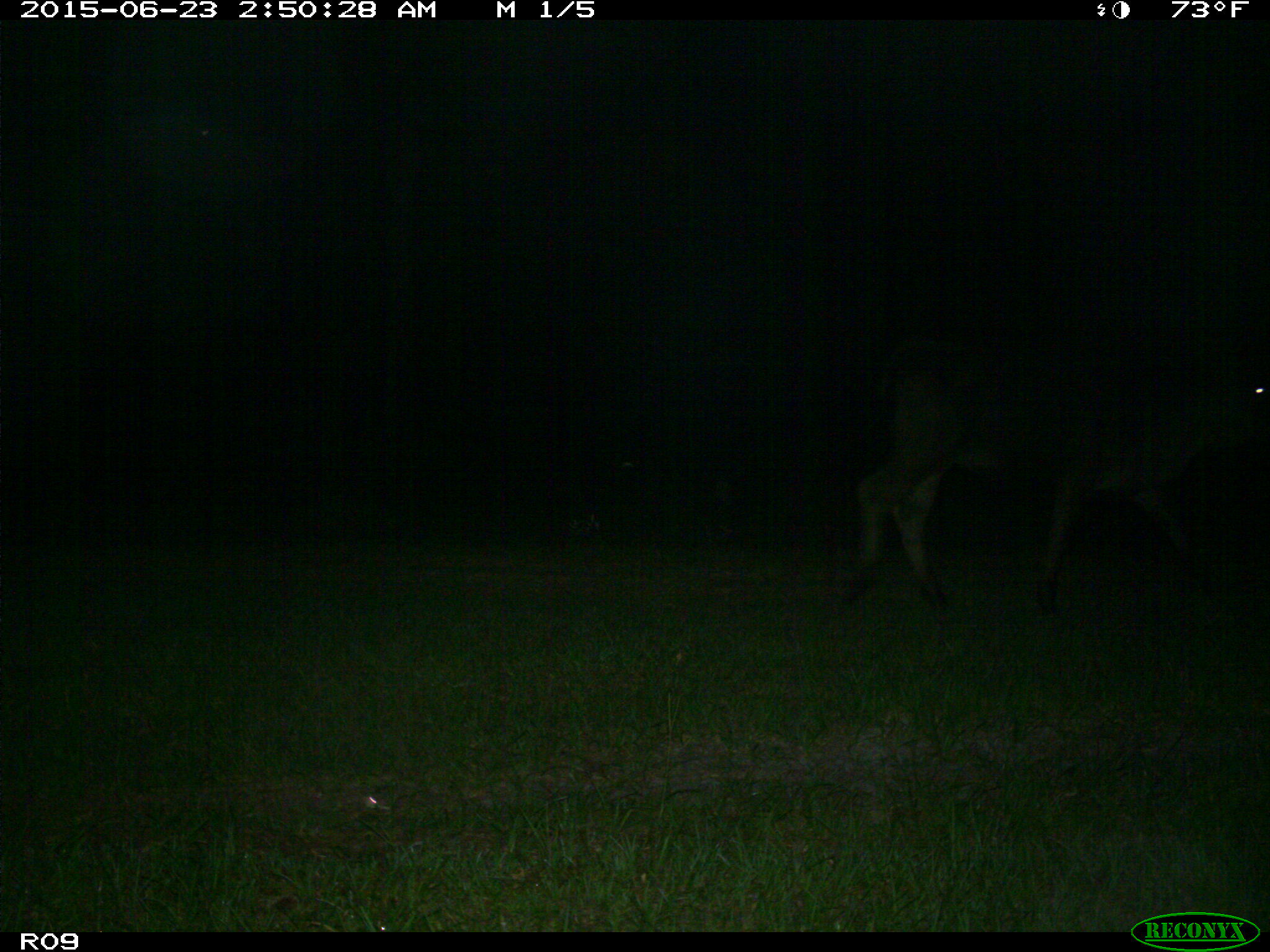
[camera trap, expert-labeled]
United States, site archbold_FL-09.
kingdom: Animalia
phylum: Chordata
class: Mammalia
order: Artiodactyla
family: Bovidae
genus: Bos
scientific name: Bos taurus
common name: domestic cow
Bos taurus (domestic cow).